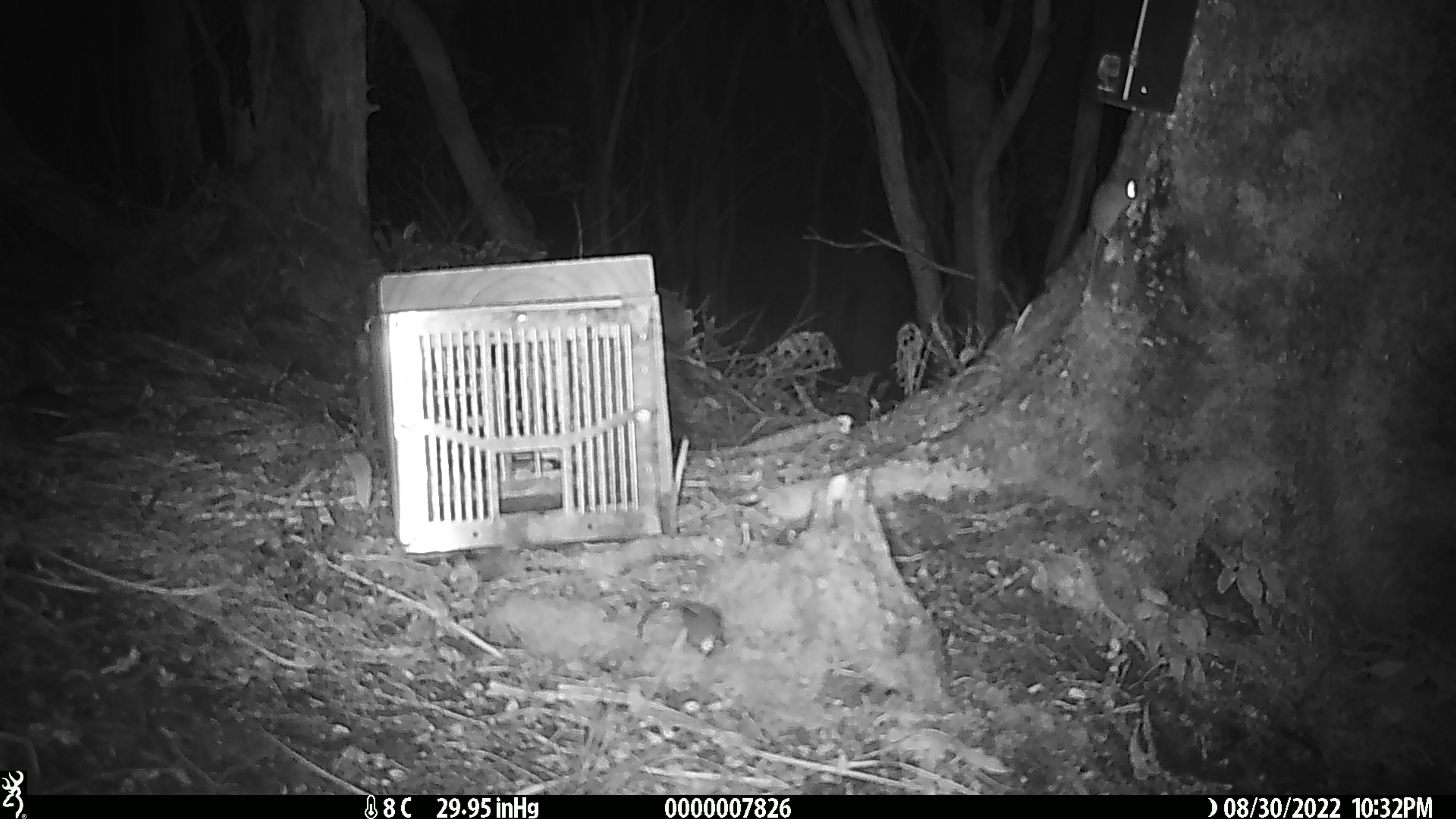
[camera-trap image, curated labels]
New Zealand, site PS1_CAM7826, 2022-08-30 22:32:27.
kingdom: Animalia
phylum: Chordata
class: Mammalia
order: Rodentia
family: Muridae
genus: Mus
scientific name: Mus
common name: mouse